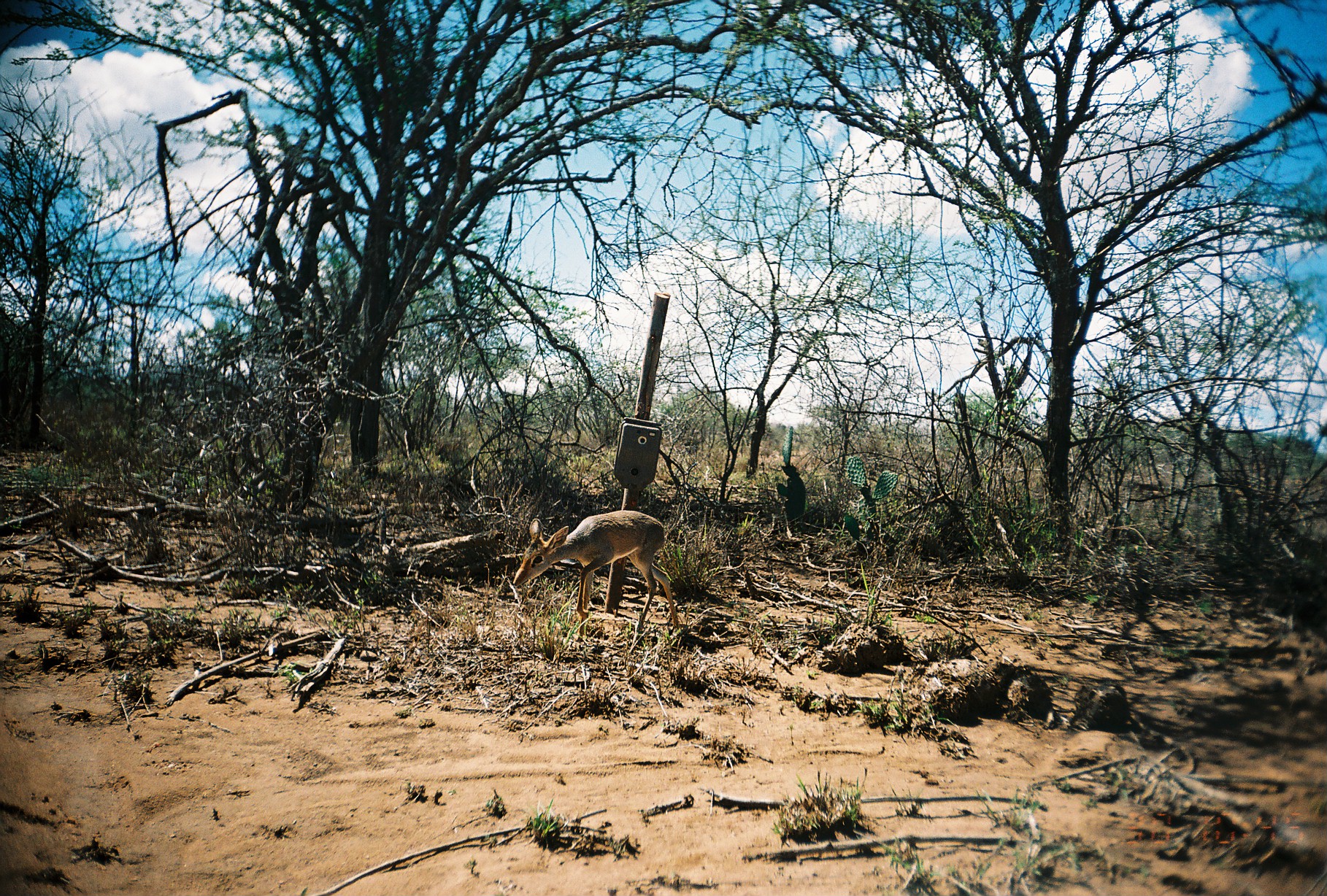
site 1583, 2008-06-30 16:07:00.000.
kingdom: Animalia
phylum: Chordata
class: Mammalia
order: Artiodactyla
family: Bovidae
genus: Madoqua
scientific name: Madoqua guentheri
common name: günther's dik-dik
Madoqua guentheri (günther's dik-dik), count 1.